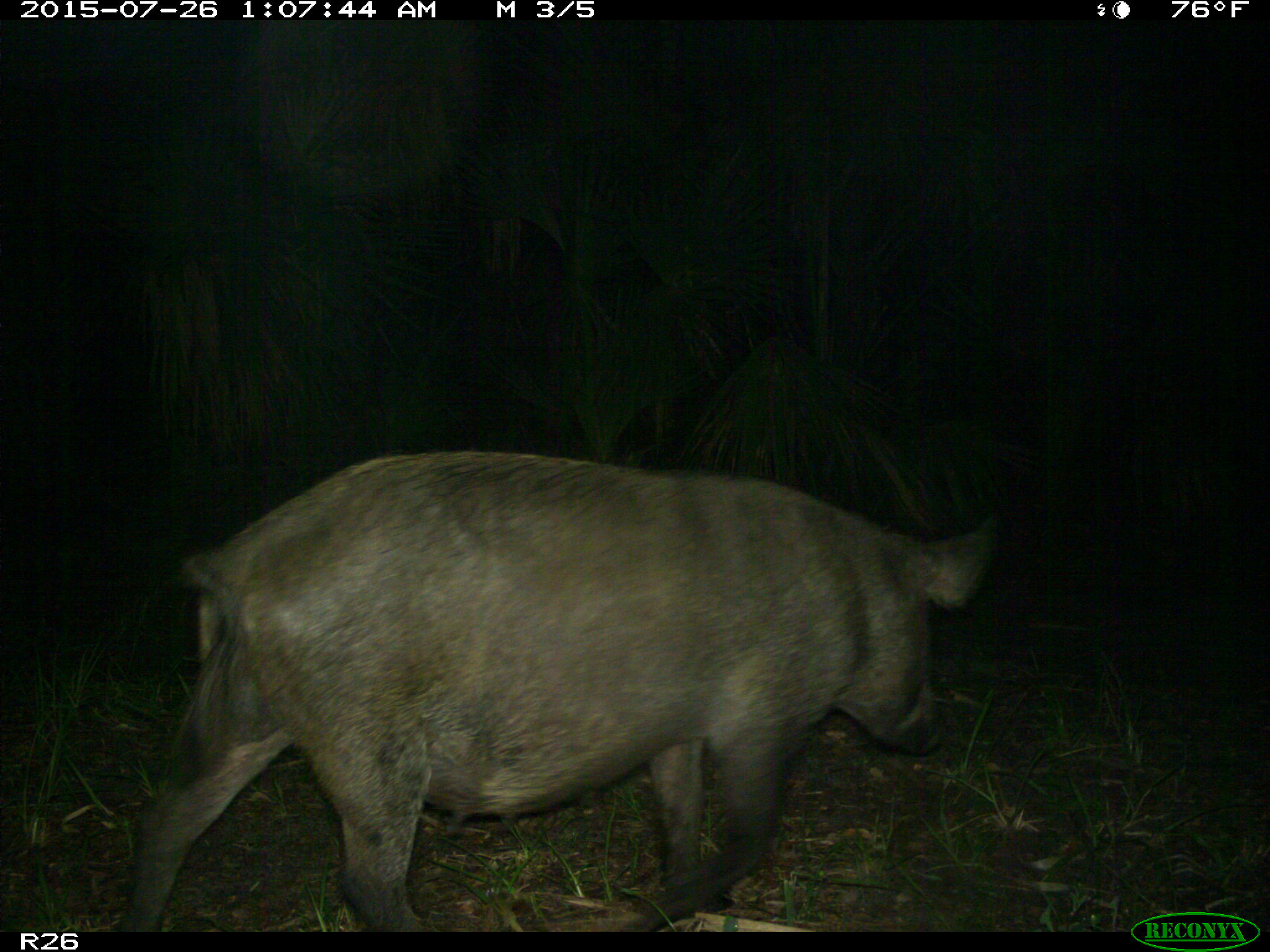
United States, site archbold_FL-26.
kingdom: Animalia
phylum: Chordata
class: Mammalia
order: Artiodactyla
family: Suidae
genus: Sus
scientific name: Sus scrofa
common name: wild boar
Sus scrofa (wild boar).